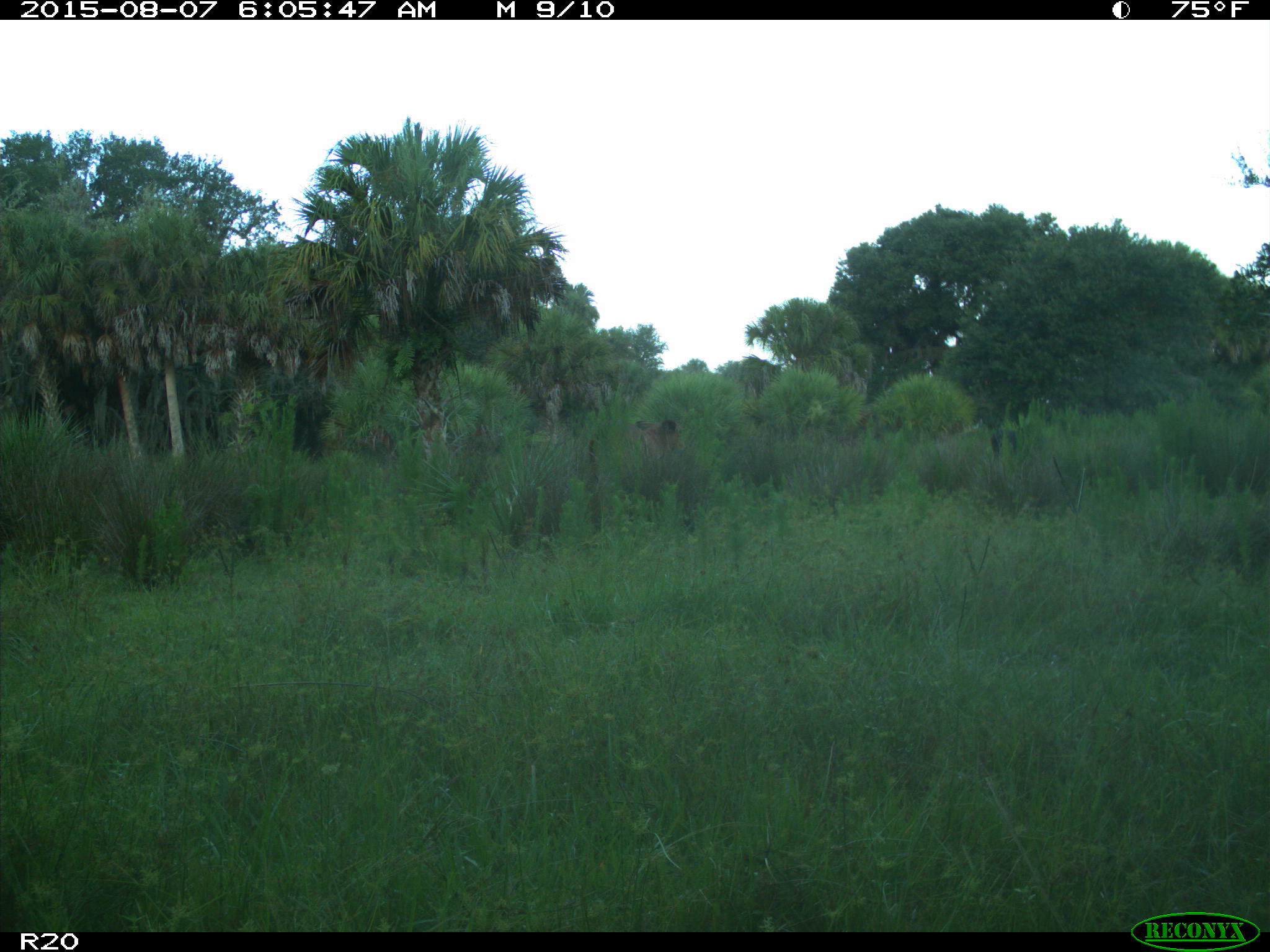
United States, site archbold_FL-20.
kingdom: Animalia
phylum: Chordata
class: Mammalia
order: Artiodactyla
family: Bovidae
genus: Bos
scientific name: Bos taurus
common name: domestic cow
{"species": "Bos taurus (domestic cow)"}